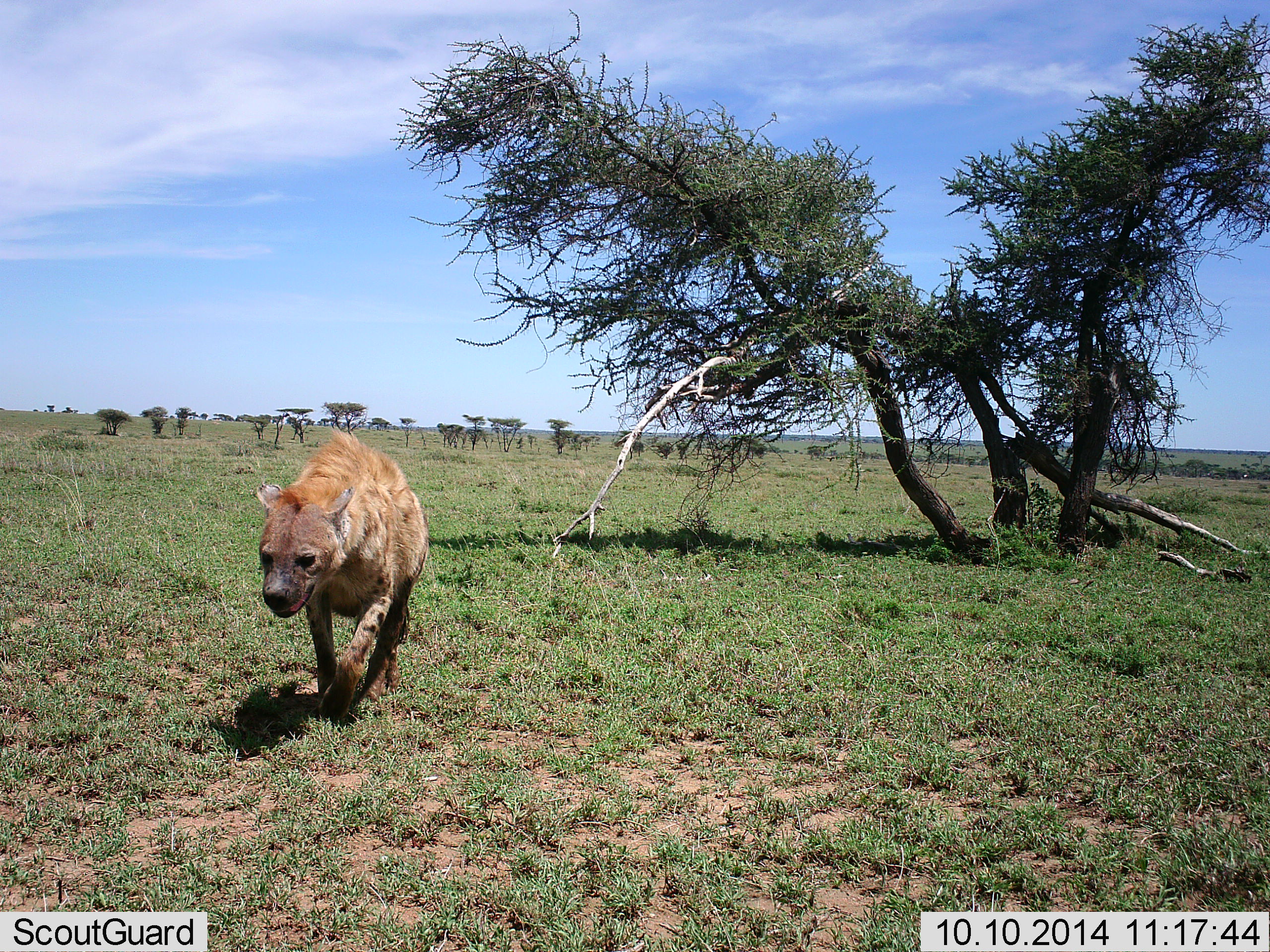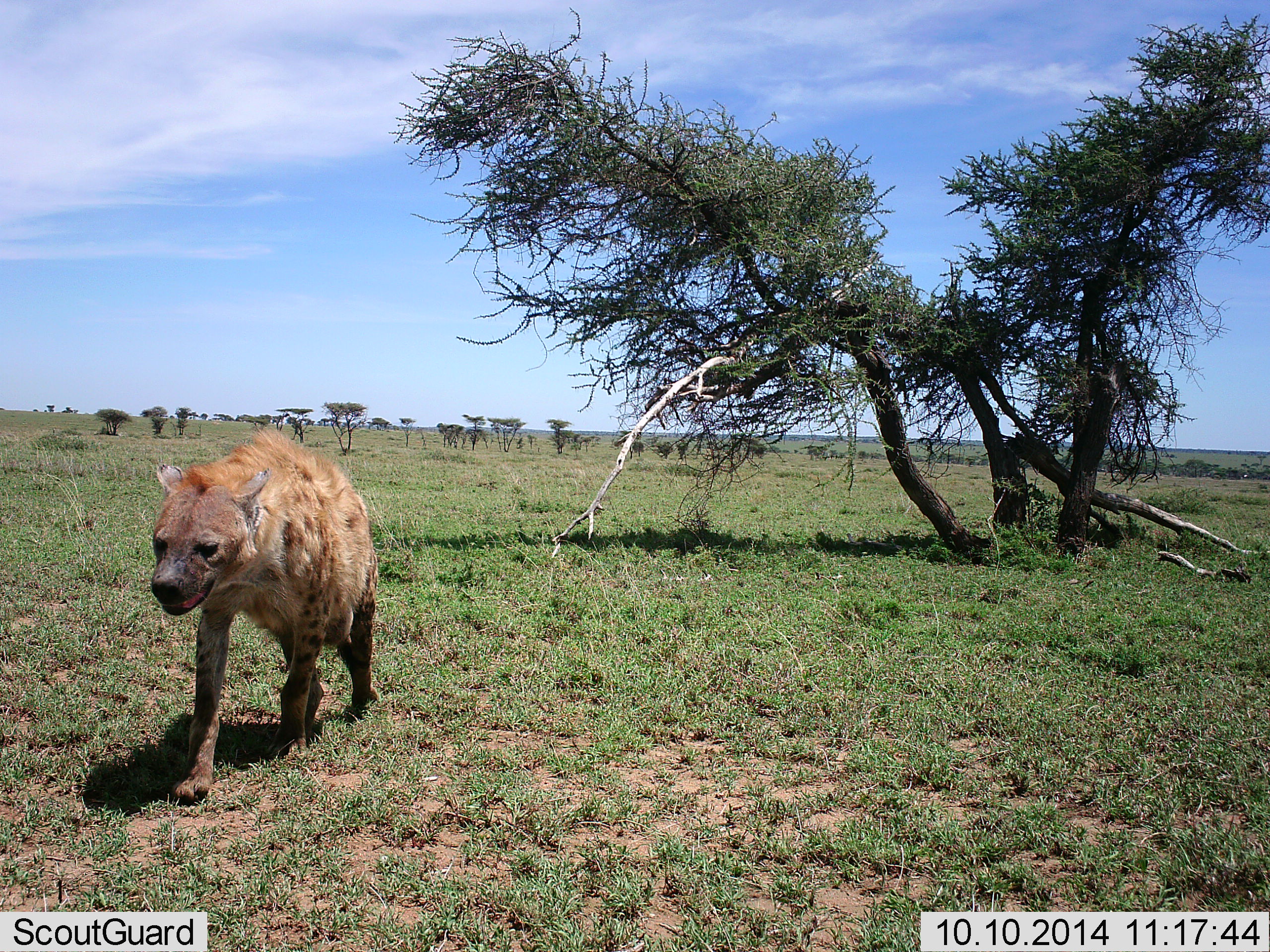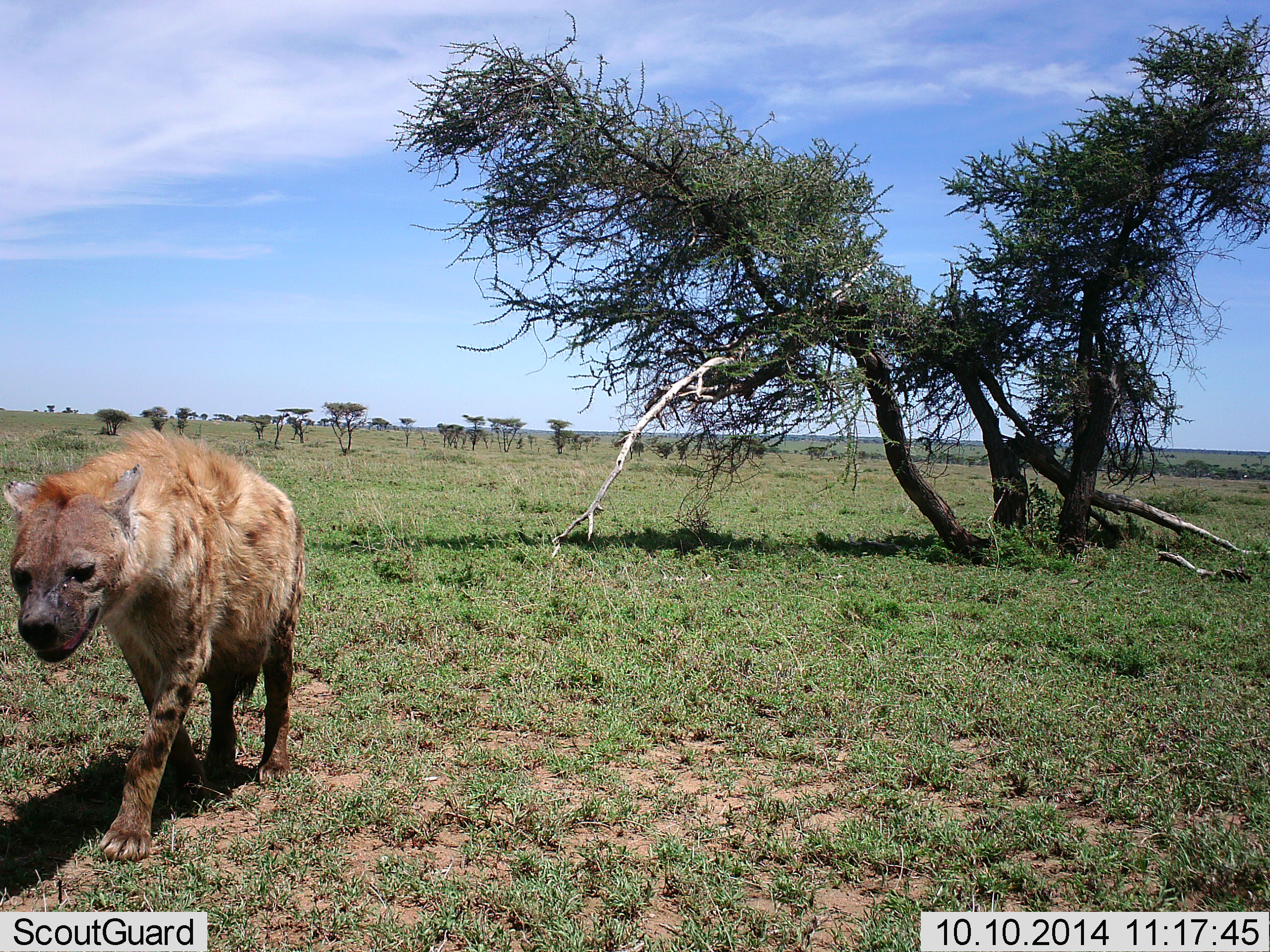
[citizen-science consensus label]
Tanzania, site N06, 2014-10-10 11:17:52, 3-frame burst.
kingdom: Animalia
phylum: Chordata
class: Mammalia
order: Carnivora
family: Hyaenidae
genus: Crocuta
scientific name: Crocuta crocuta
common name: spotted hyena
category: hyenaspotted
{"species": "hyenaspotted (spotted hyena) (Crocuta crocuta)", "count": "1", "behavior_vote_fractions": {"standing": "0%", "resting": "0%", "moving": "100%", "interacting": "0%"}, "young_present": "0%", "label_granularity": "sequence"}